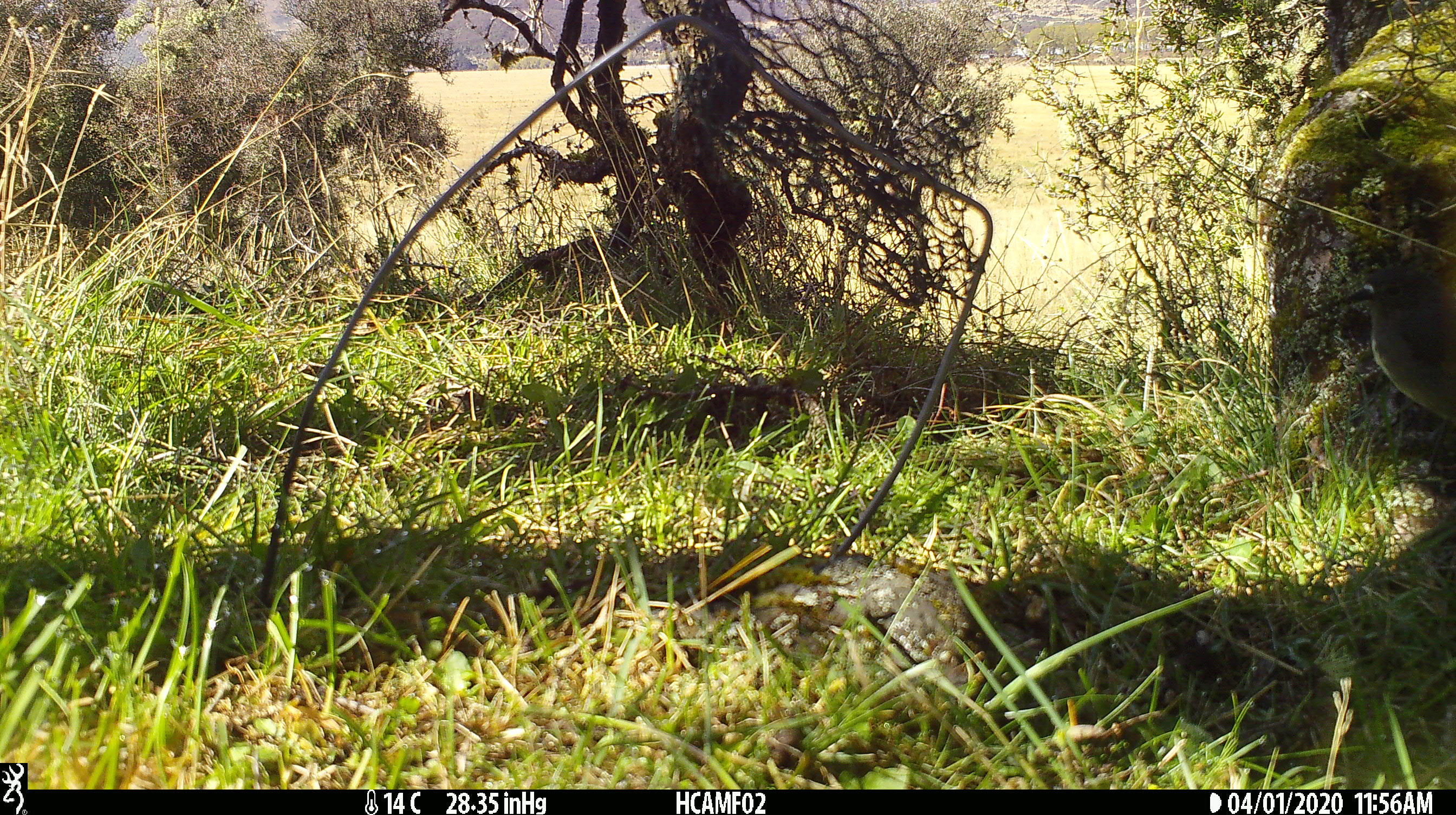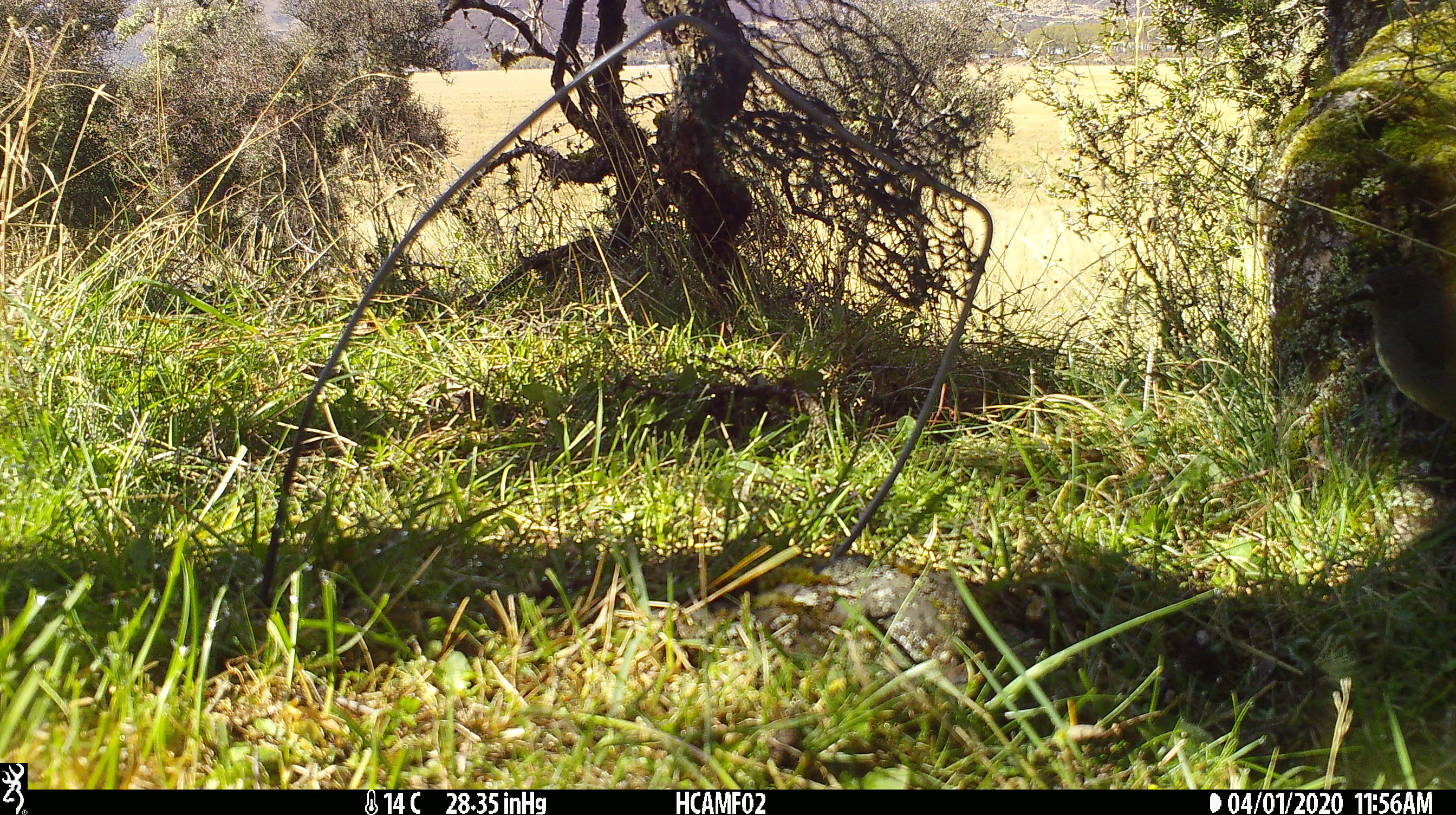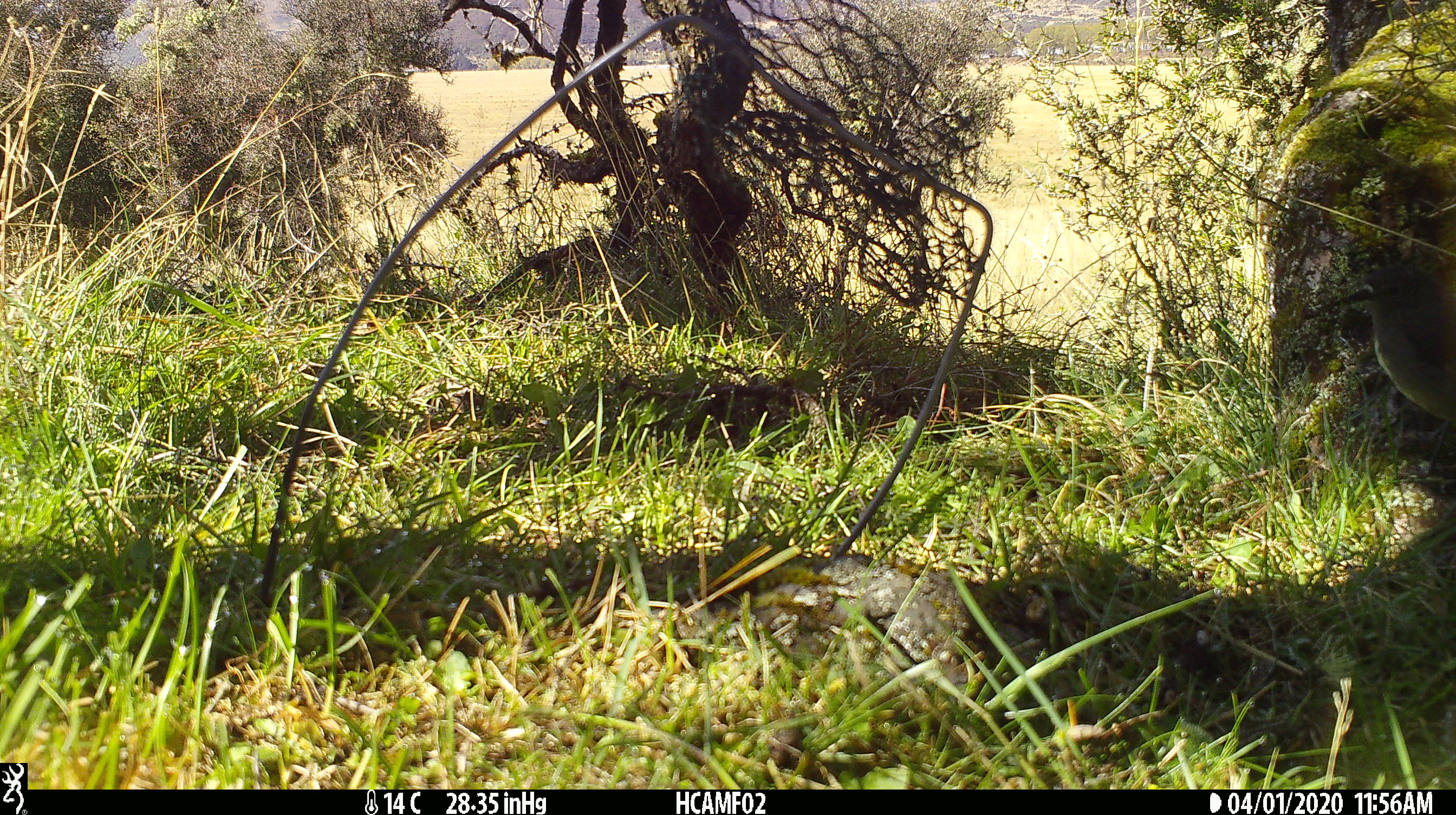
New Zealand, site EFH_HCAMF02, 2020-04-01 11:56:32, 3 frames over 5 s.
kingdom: Animalia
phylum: Chordata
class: Aves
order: Passeriformes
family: Petroicidae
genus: Petroica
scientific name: Petroica australis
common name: new zealand robin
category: robin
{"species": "robin (new zealand robin) (Petroica australis)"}